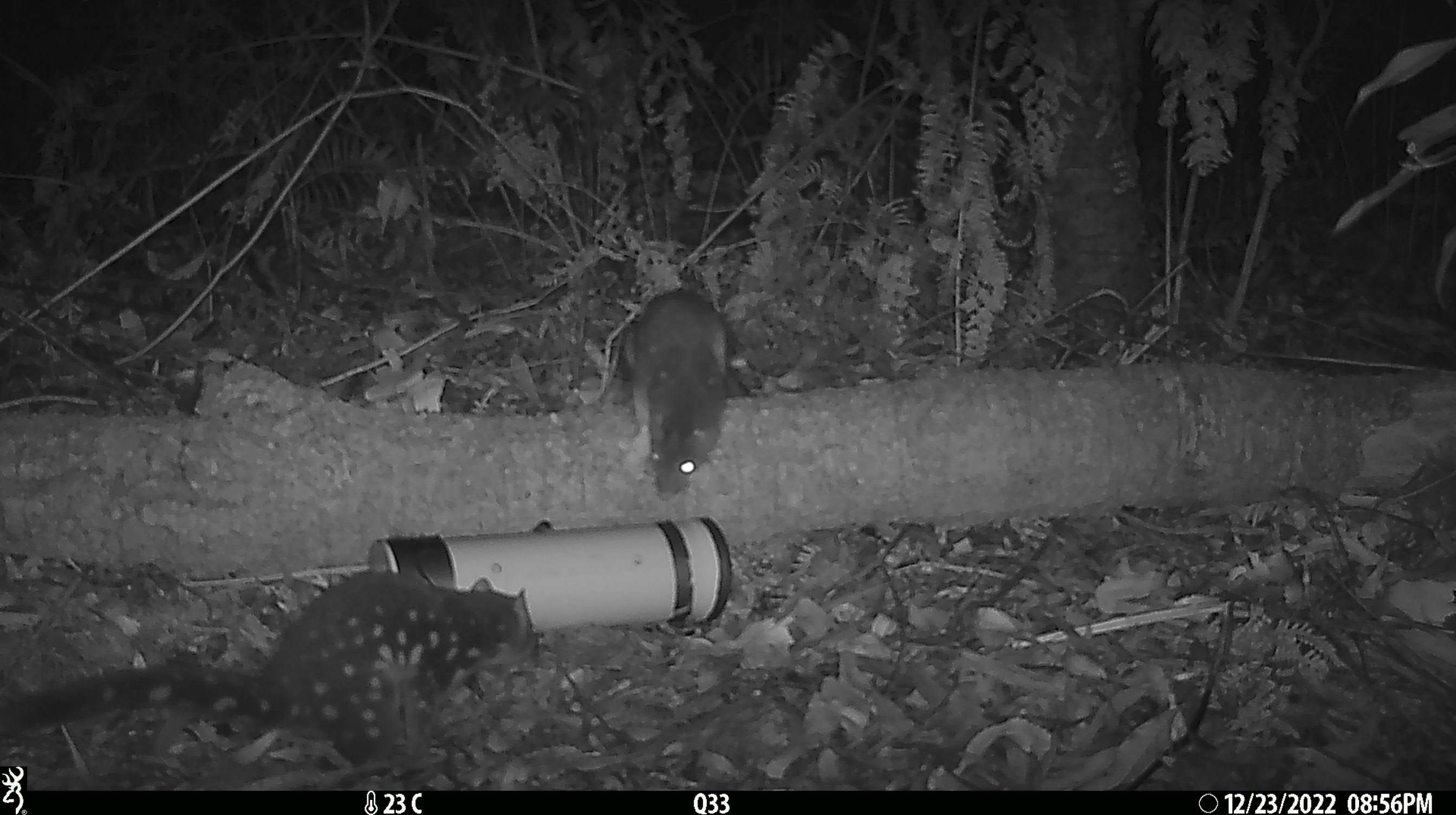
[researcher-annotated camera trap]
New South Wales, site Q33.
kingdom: Animalia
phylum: Chordata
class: Mammalia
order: Dasyuromorphia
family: Dasyuridae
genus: Dasyurus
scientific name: Dasyurus maculatus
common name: spotted-tailed quoll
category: quoll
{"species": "quoll (spotted-tailed quoll) (Dasyurus maculatus)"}